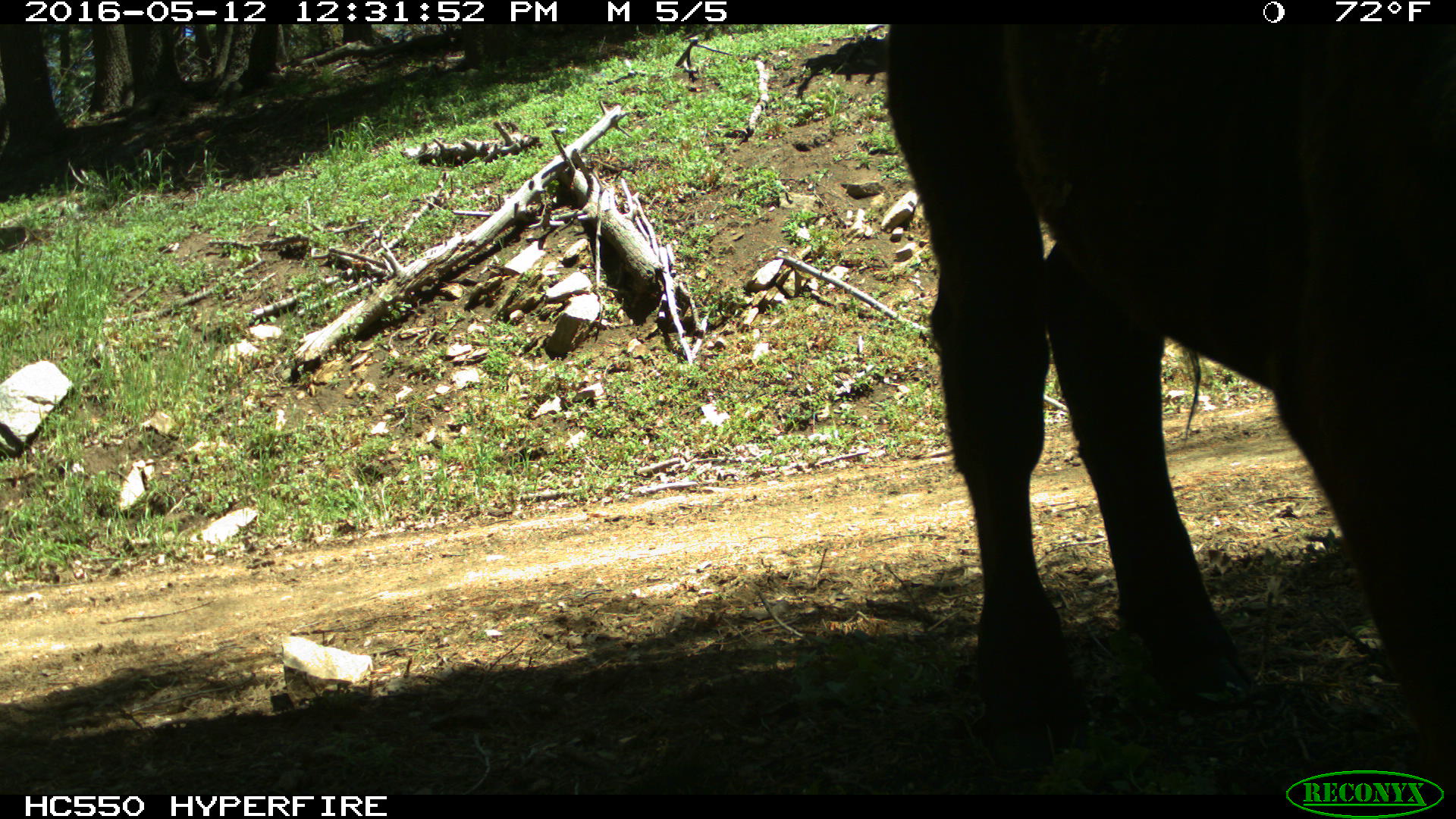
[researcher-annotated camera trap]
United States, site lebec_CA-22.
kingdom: Animalia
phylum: Chordata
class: Mammalia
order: Artiodactyla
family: Bovidae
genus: Bos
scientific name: Bos taurus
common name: domestic cow